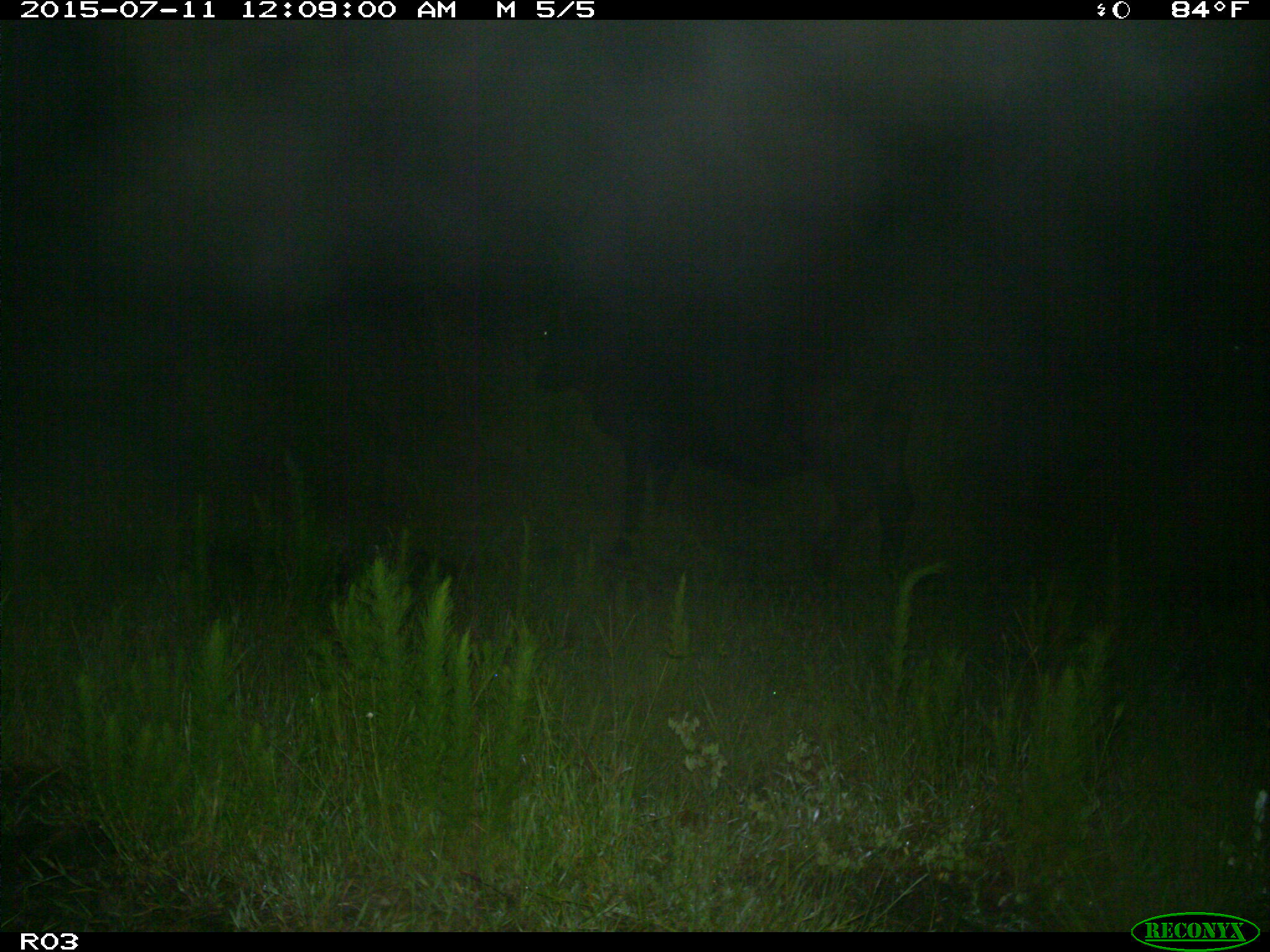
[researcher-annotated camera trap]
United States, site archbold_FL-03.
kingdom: Animalia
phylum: Chordata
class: Mammalia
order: Artiodactyla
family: Bovidae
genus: Bos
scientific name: Bos taurus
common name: domestic cow